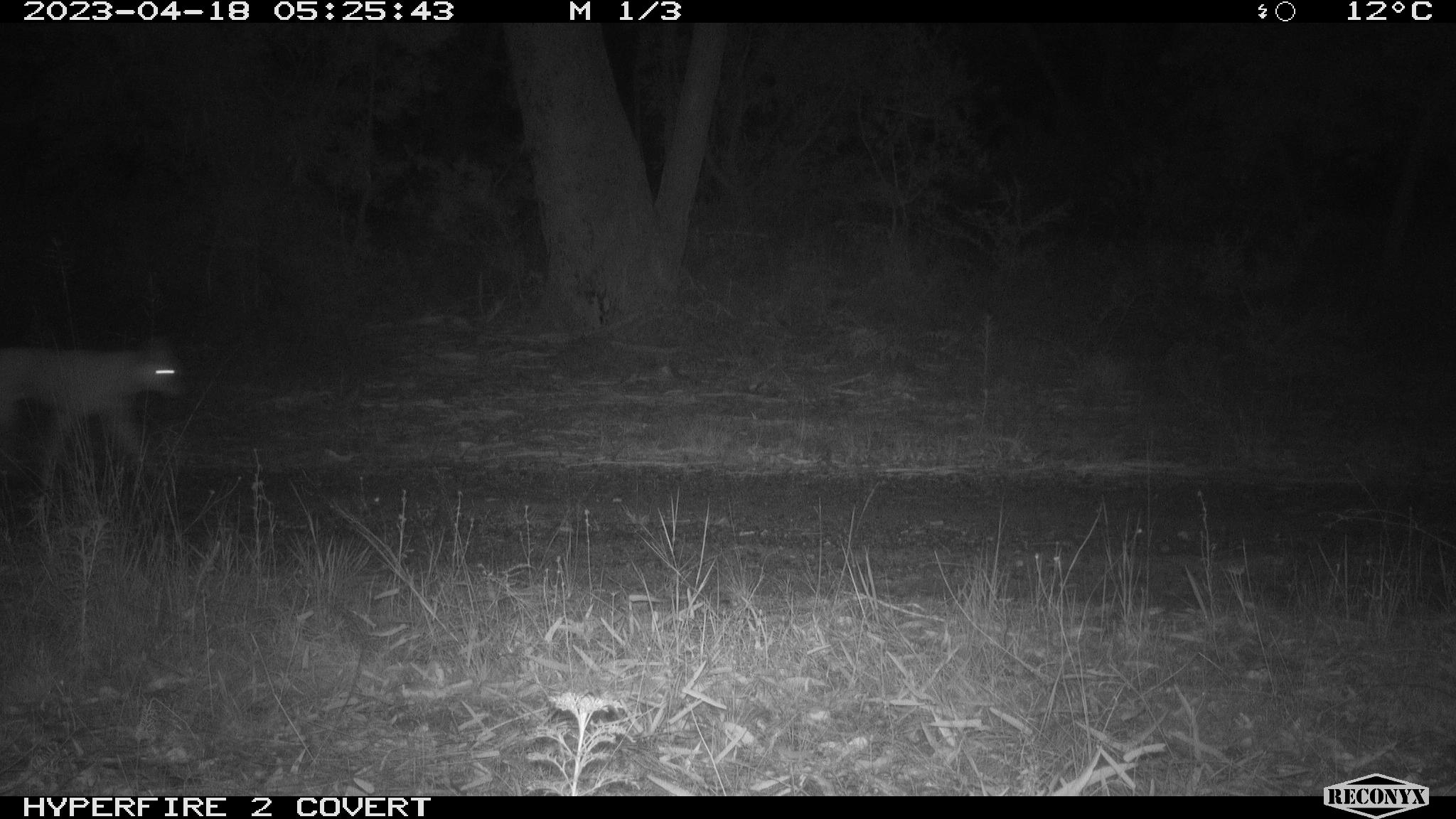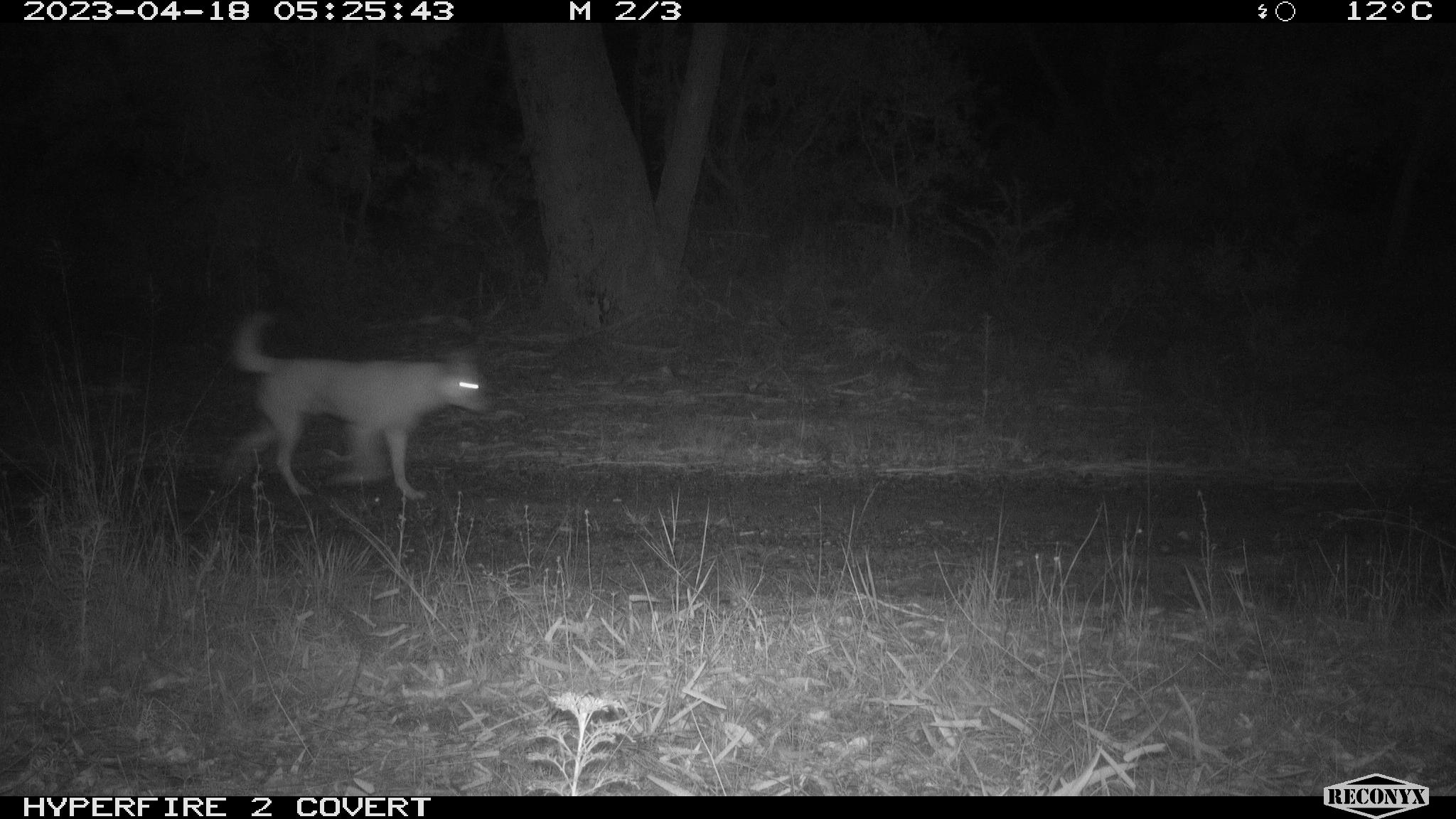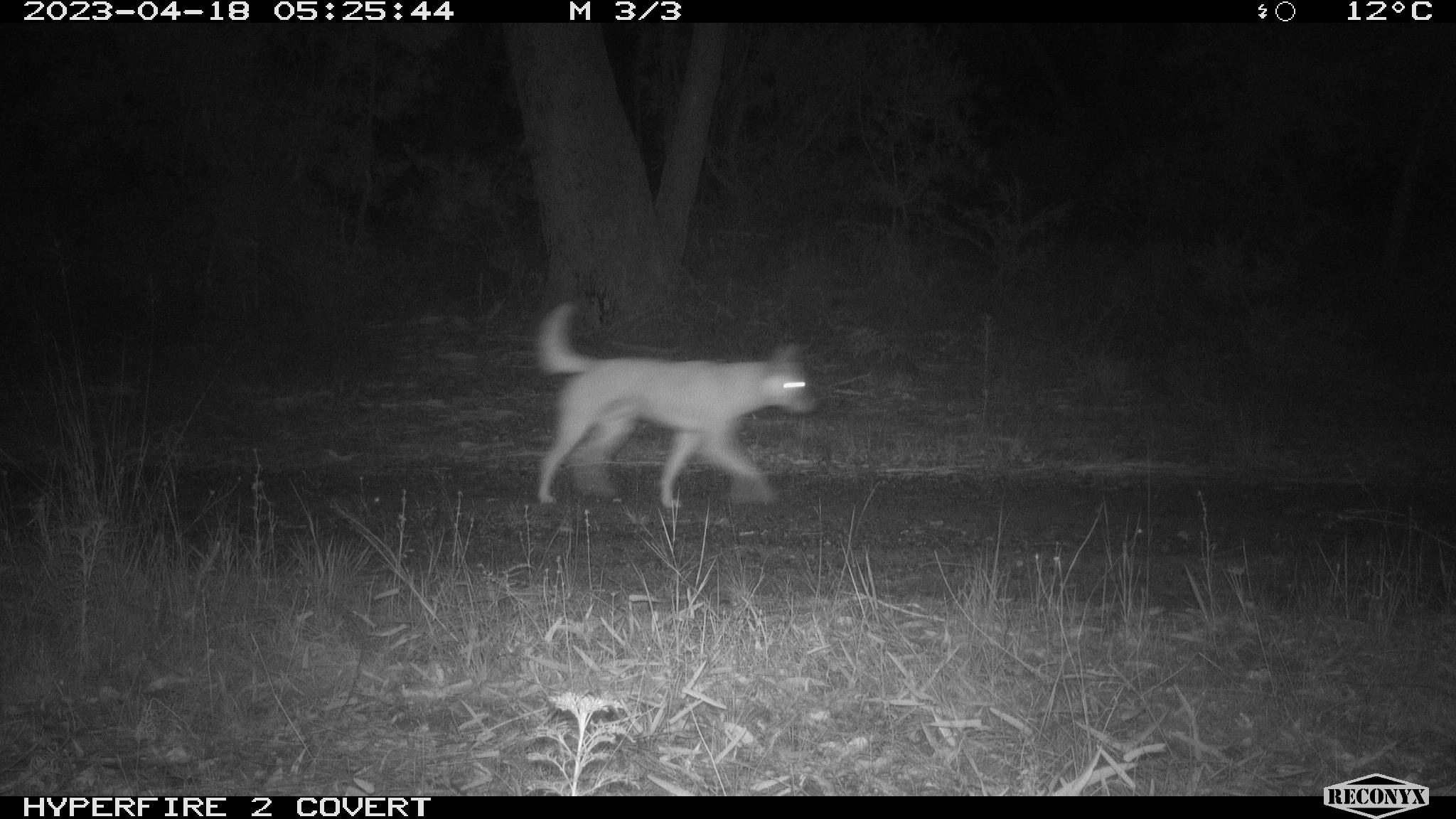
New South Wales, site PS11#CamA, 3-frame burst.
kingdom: Animalia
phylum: Chordata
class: Mammalia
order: Carnivora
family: Canidae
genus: Canis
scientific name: Canis familiaris dingo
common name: dingo